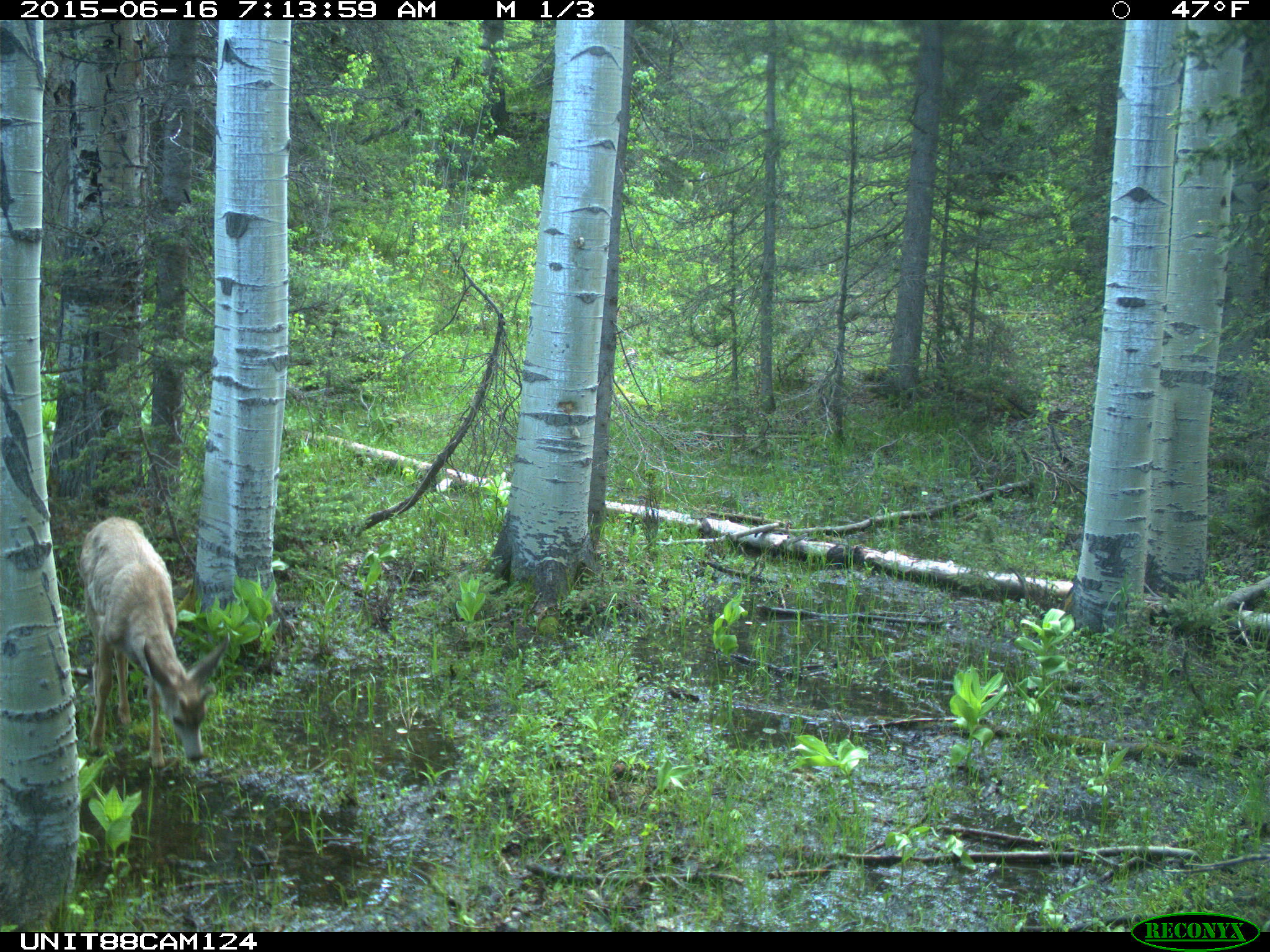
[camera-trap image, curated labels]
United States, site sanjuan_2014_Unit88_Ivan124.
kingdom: Animalia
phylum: Chordata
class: Mammalia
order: Artiodactyla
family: Cervidae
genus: Odocoileus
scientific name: Odocoileus hemionus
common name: mule deer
Odocoileus hemionus (mule deer).